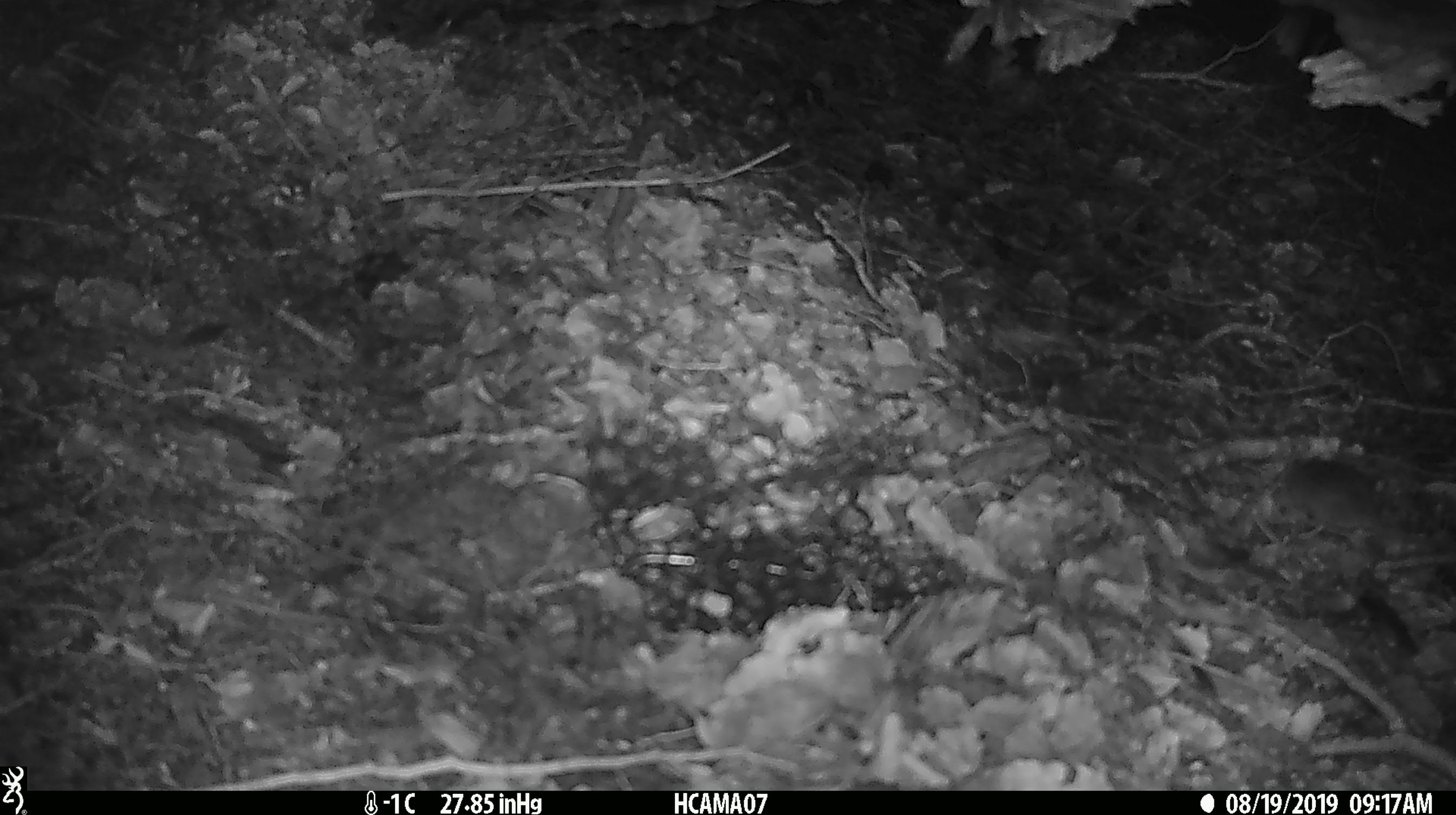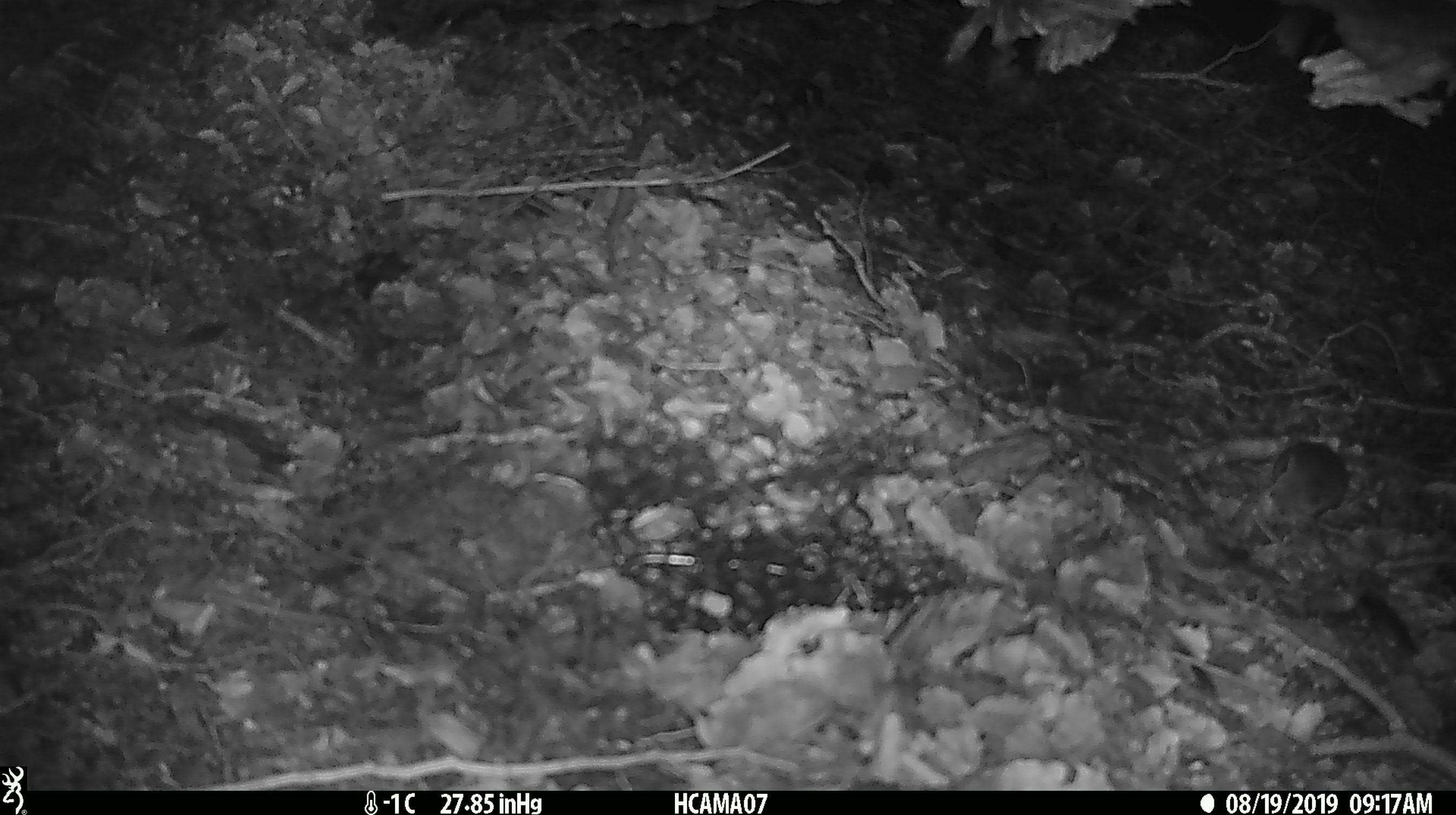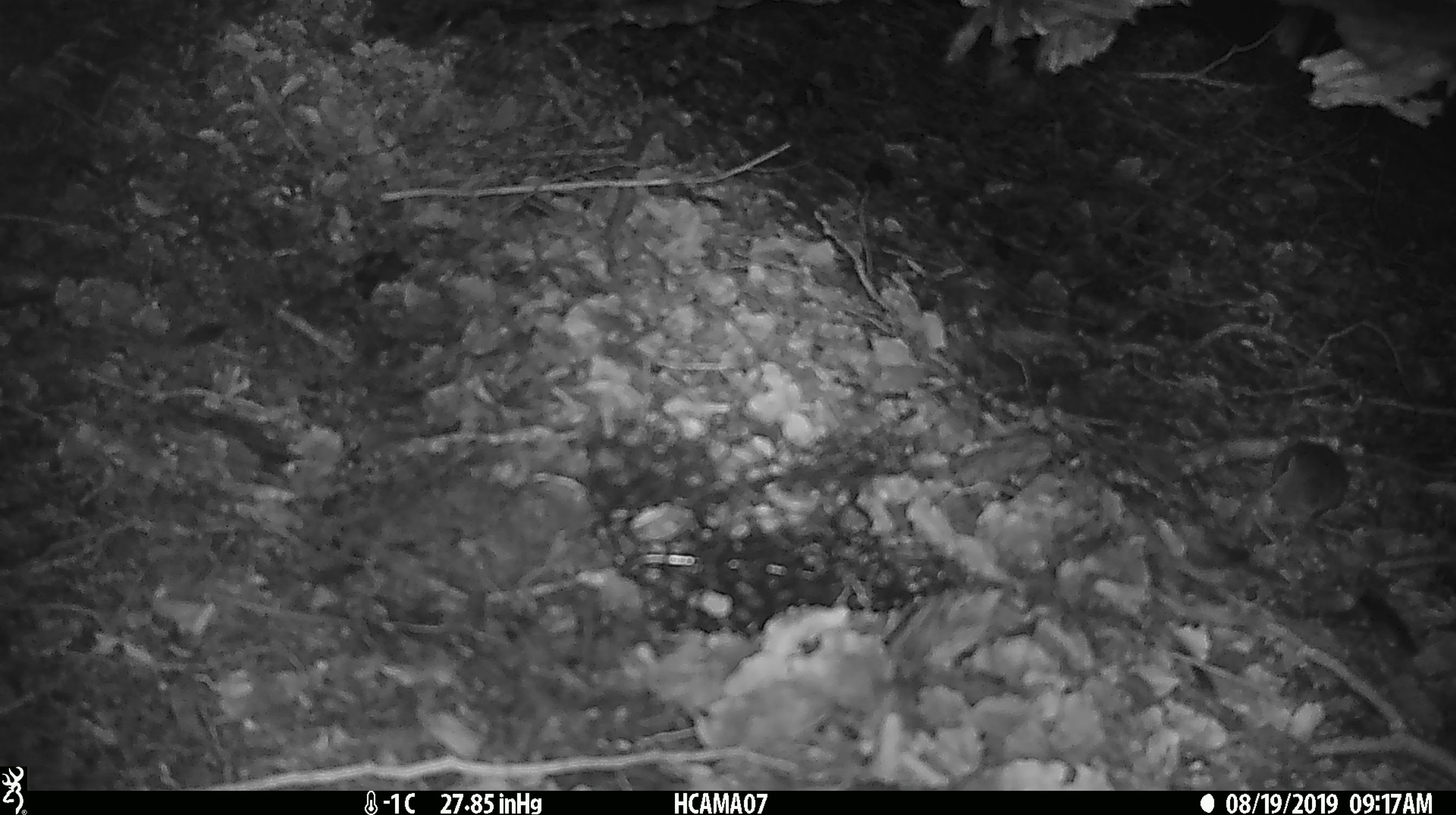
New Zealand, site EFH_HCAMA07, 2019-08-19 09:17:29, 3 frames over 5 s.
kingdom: Animalia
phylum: Chordata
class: Mammalia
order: Rodentia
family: Muridae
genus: Mus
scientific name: Mus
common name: mouse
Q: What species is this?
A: Mouse (Mus).